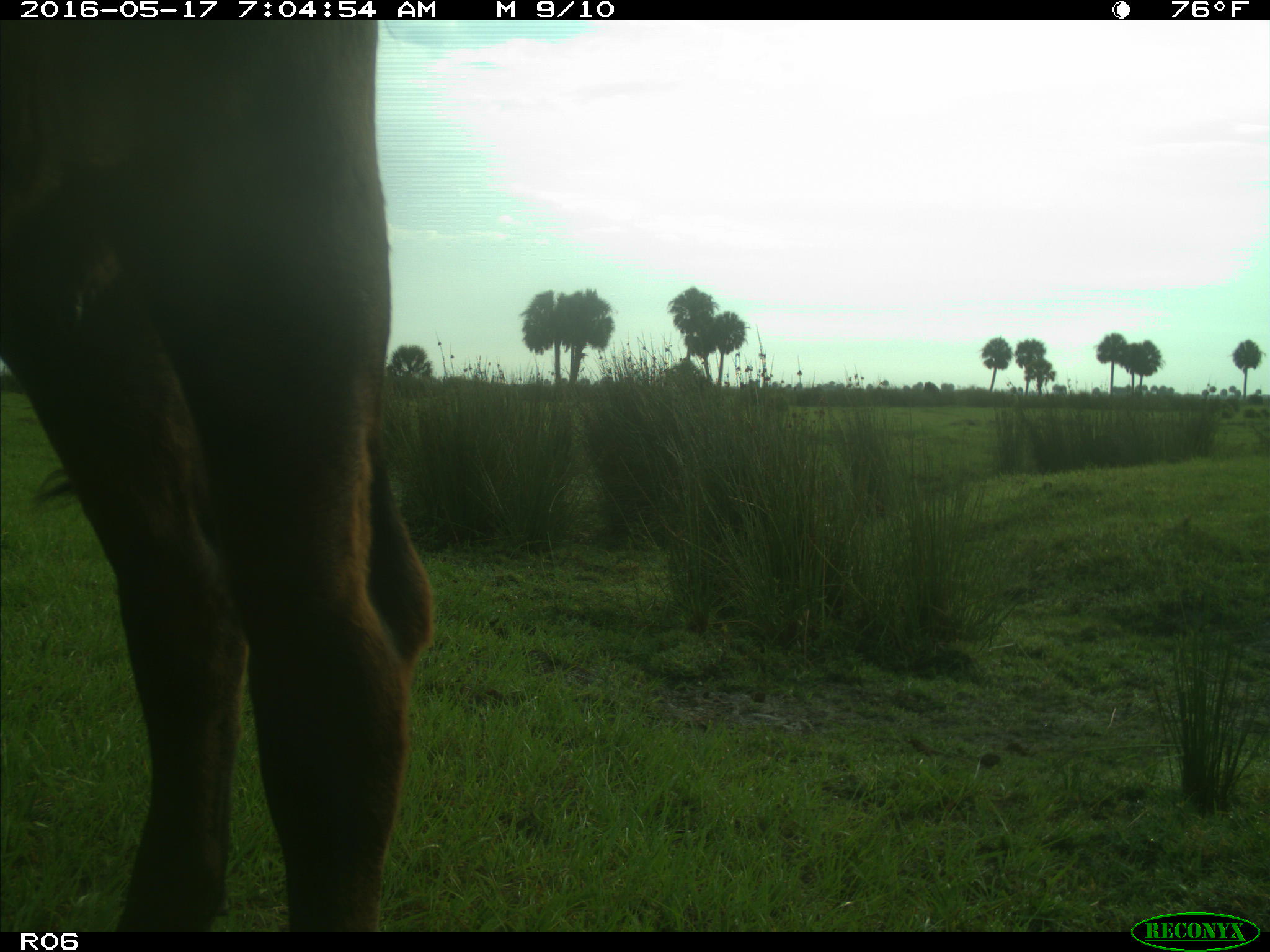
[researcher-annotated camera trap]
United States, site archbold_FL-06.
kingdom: Animalia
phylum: Chordata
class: Mammalia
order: Artiodactyla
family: Bovidae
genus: Bos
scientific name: Bos taurus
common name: domestic cow